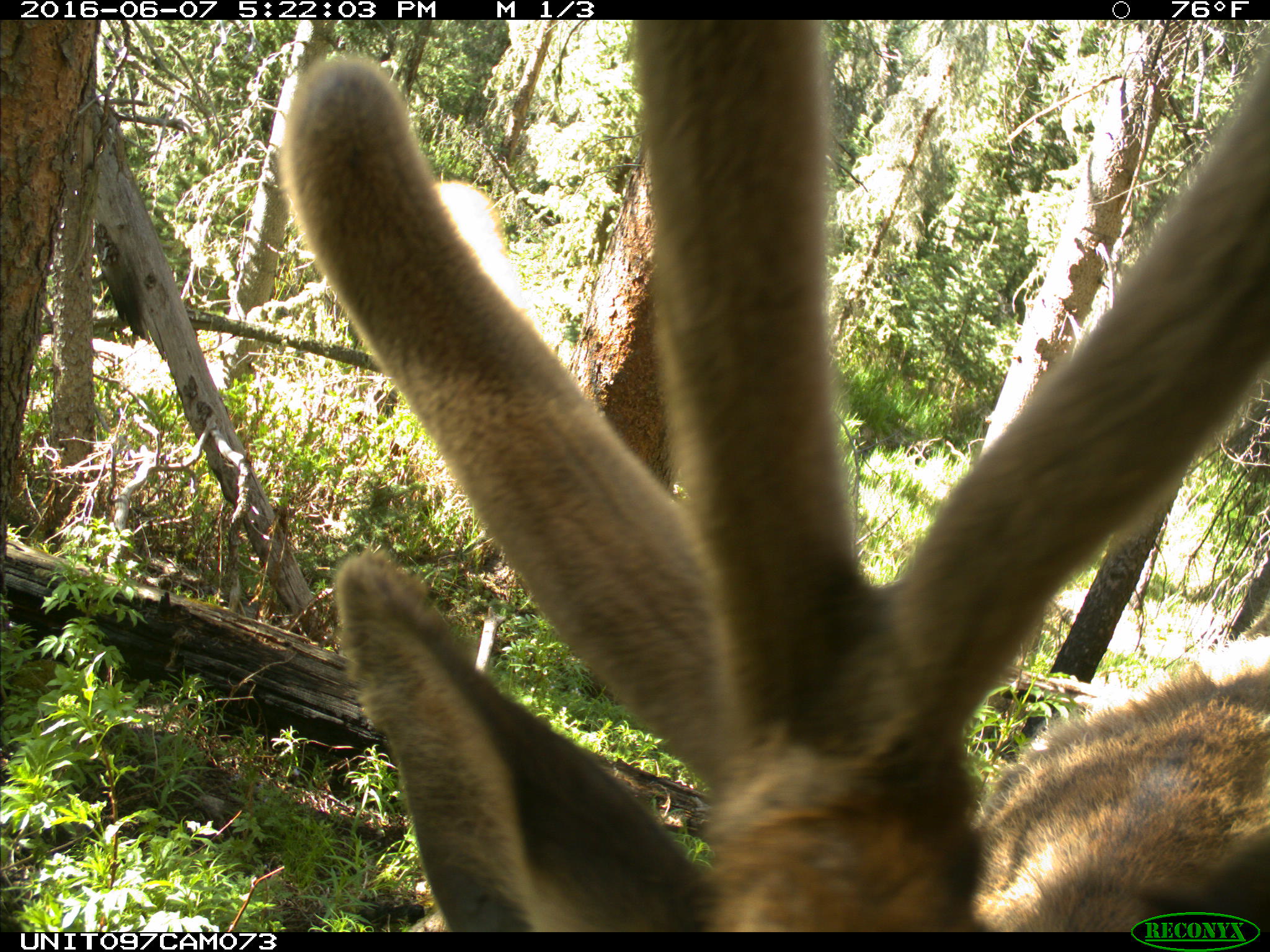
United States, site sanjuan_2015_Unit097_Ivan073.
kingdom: Animalia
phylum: Chordata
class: Mammalia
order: Artiodactyla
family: Cervidae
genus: Cervus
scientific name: Cervus elaphus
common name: red deer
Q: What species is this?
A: Cervus elaphus (red deer).